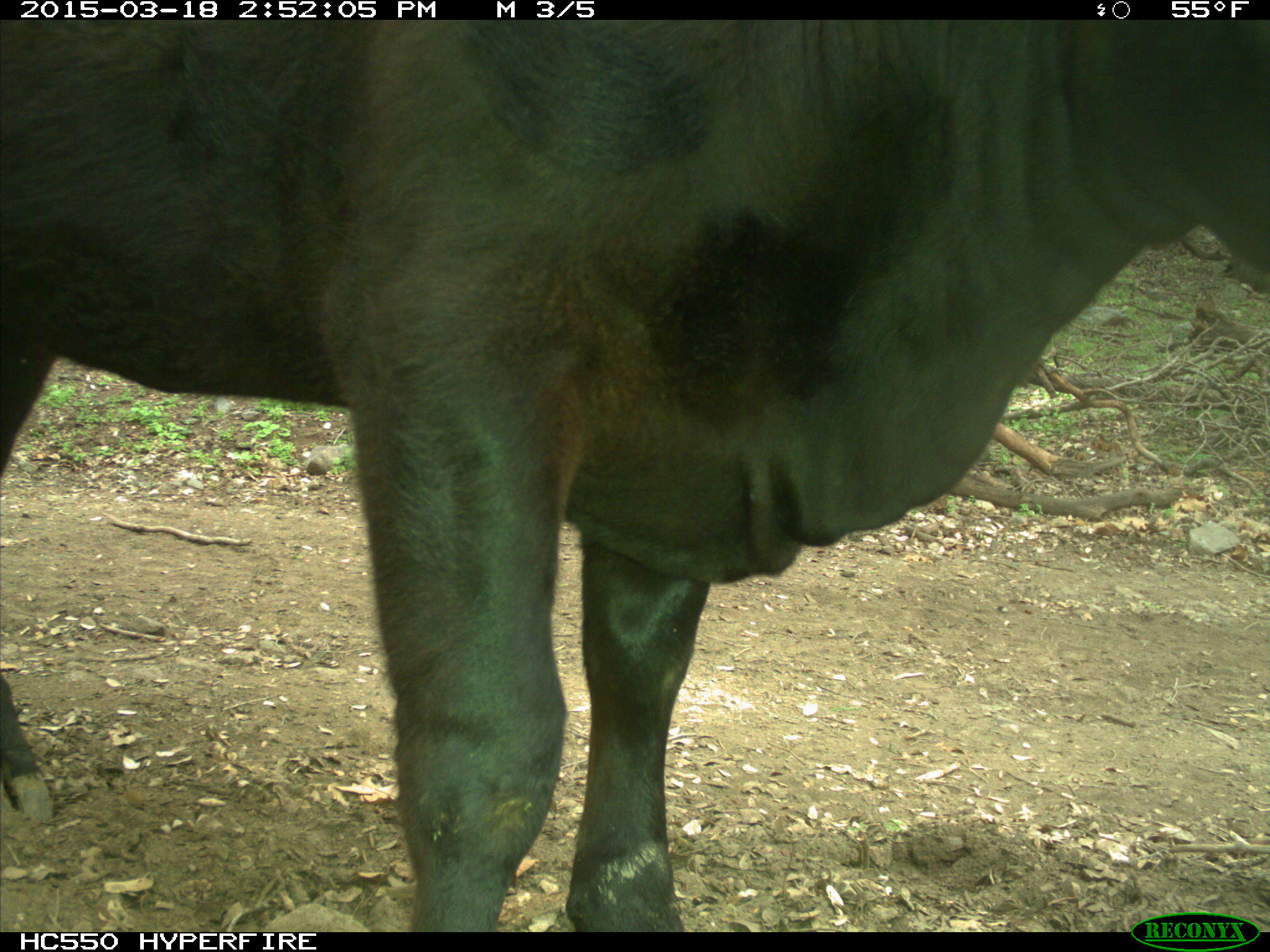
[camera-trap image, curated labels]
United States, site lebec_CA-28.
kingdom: Animalia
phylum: Chordata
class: Mammalia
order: Artiodactyla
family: Bovidae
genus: Bos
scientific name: Bos taurus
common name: domestic cow